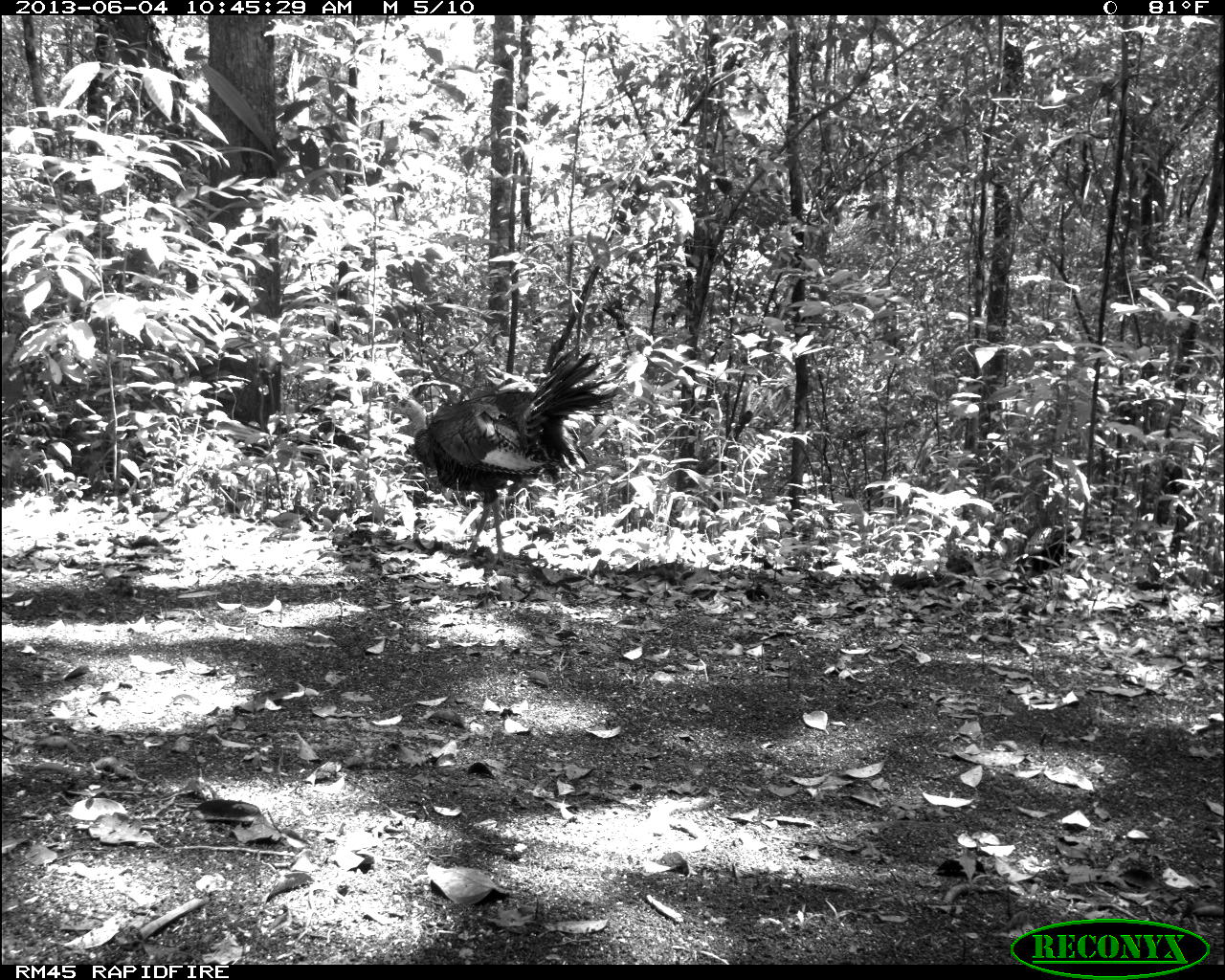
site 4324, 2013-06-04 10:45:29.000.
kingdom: Animalia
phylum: Chordata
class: Aves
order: Galliformes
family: Phasianidae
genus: Meleagris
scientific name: Meleagris ocellata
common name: ocellated turkey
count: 1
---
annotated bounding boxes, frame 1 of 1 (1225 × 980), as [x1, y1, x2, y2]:
meleagris ocellata: [385, 344, 616, 556]